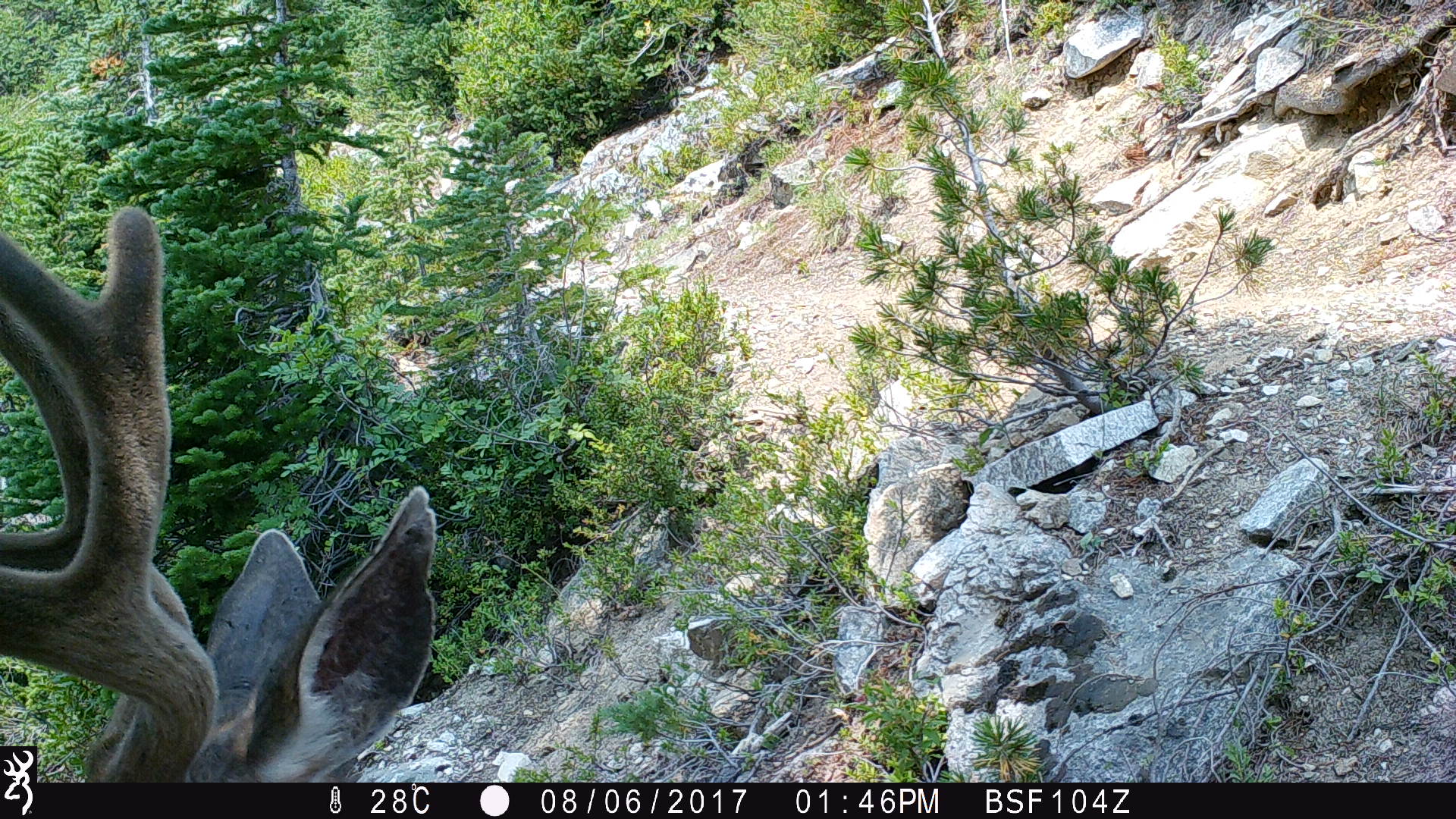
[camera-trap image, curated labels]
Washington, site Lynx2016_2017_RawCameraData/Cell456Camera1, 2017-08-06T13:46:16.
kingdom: Animalia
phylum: Chordata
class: Mammalia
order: Artiodactyla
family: Cervidae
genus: Odocoileus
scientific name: Odocoileus hemionus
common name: mule deer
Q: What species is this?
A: Odocoileus hemionus (mule deer).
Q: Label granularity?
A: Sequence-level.